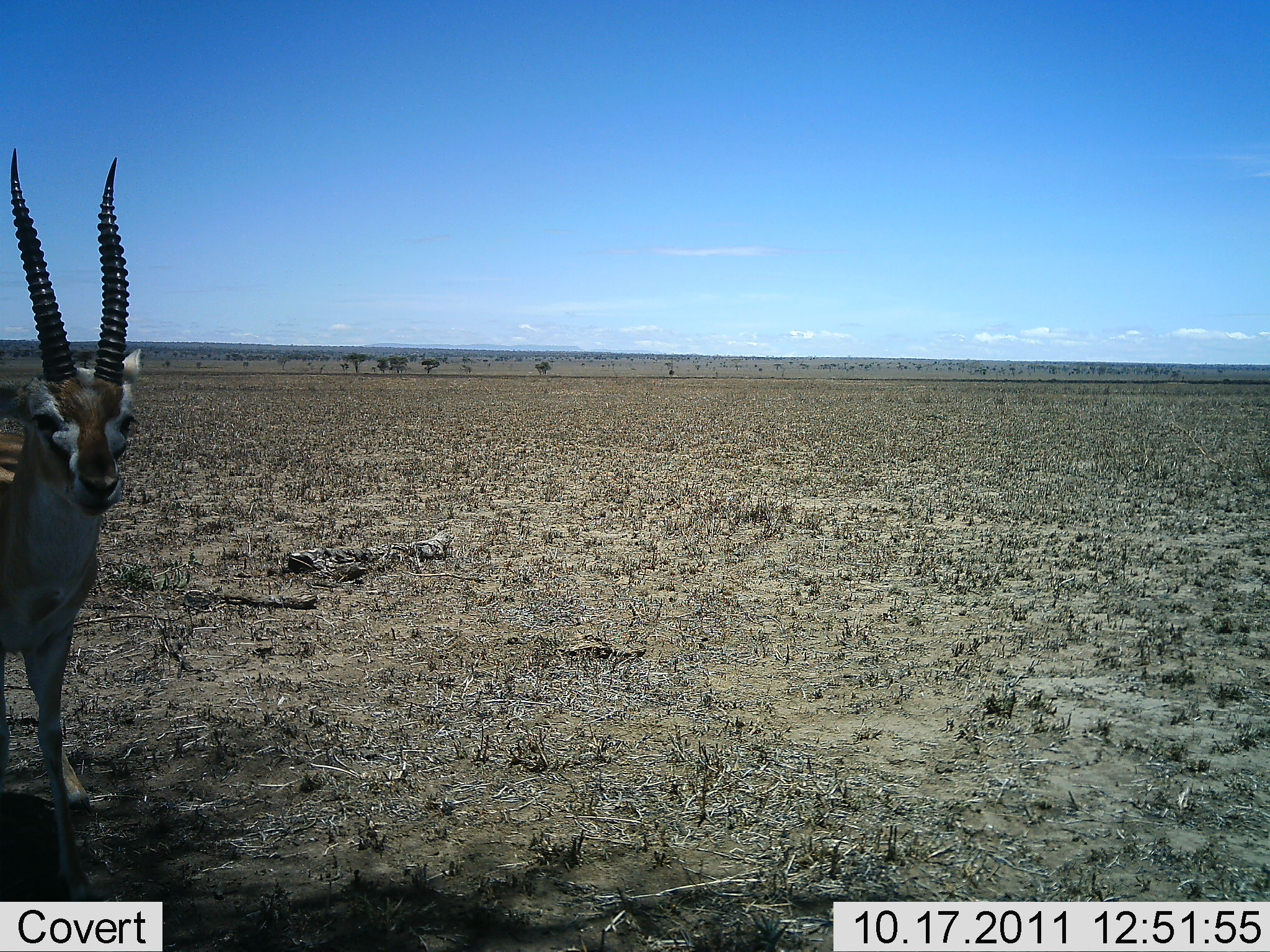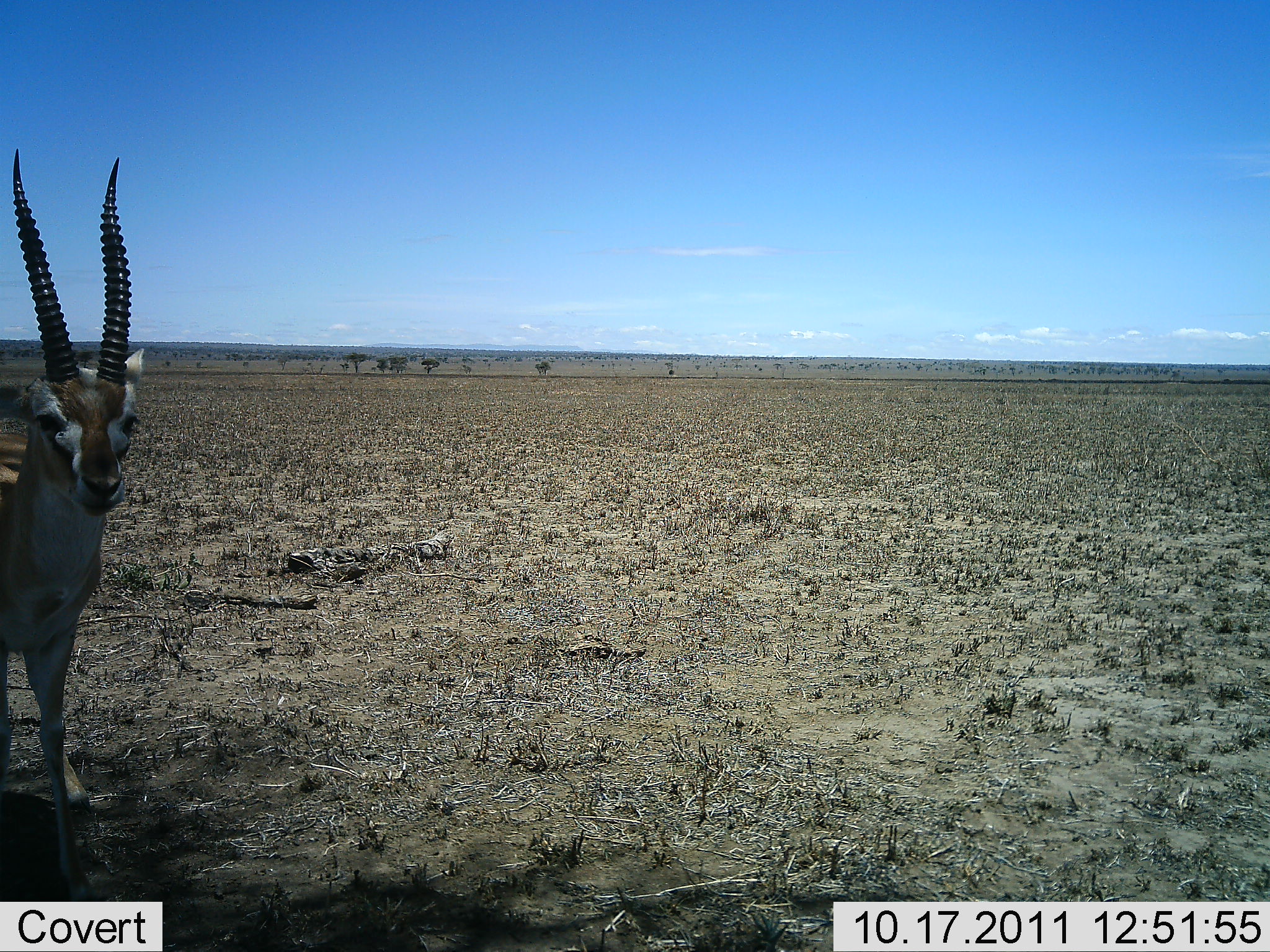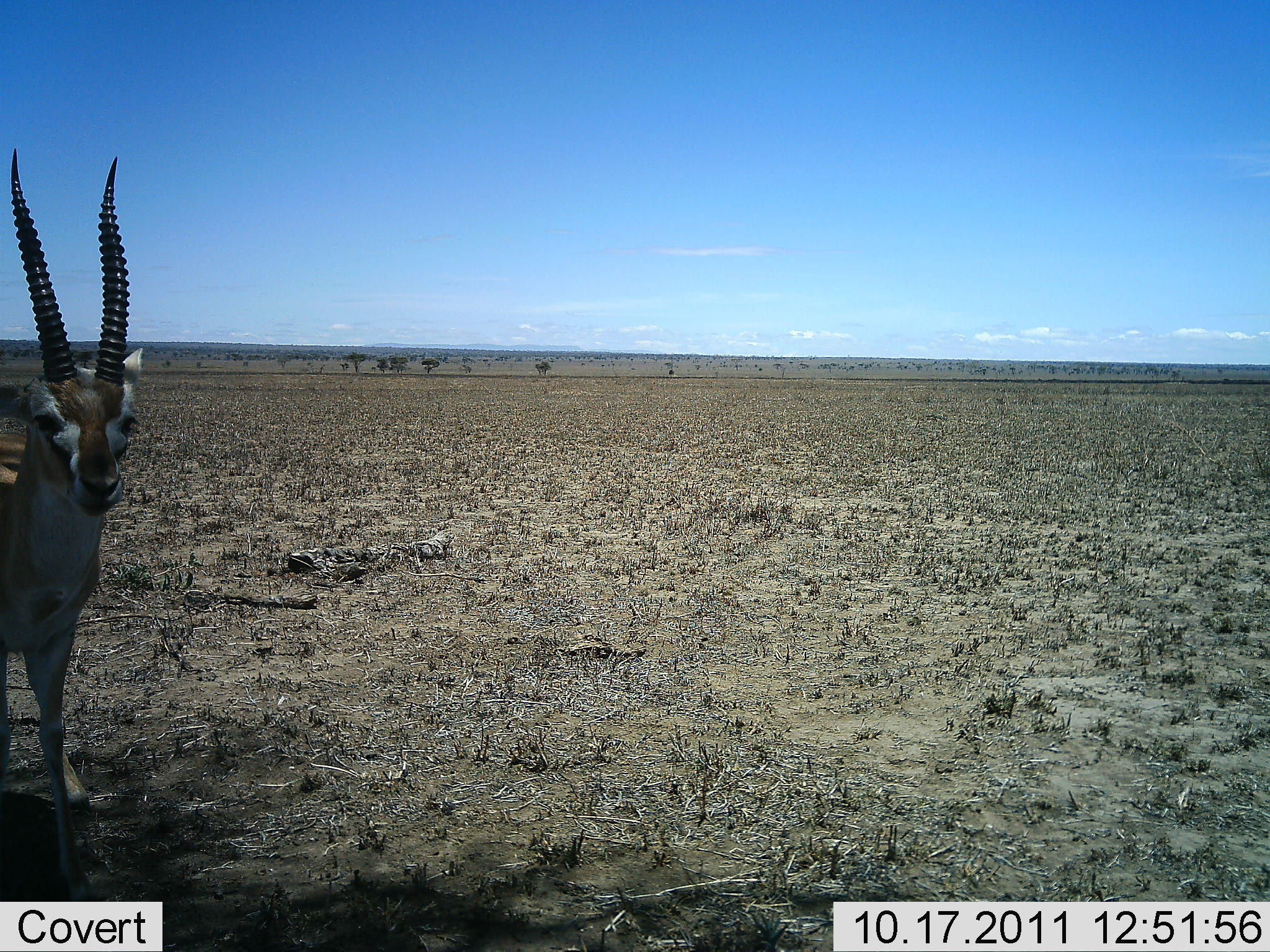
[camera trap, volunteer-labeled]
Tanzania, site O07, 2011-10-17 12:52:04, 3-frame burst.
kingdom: Animalia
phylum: Chordata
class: Mammalia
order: Artiodactyla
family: Bovidae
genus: Eudorcas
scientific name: Eudorcas thomsonii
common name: thomson's gazelle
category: gazellethomsons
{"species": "gazellethomsons (thomson's gazelle) (Eudorcas thomsonii)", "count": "1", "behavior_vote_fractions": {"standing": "94%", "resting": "6%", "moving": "6%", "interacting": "0%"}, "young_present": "0%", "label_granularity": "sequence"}